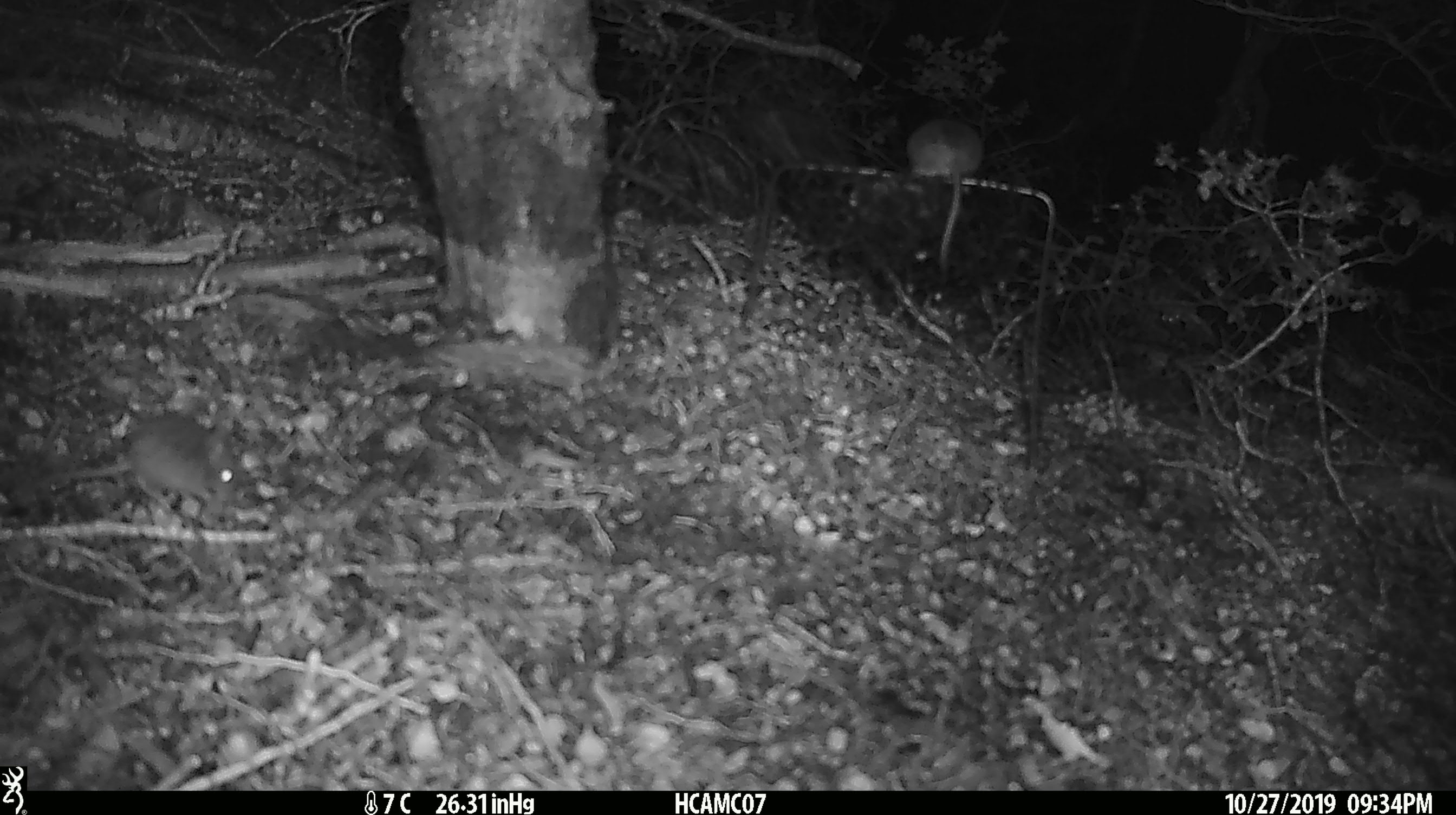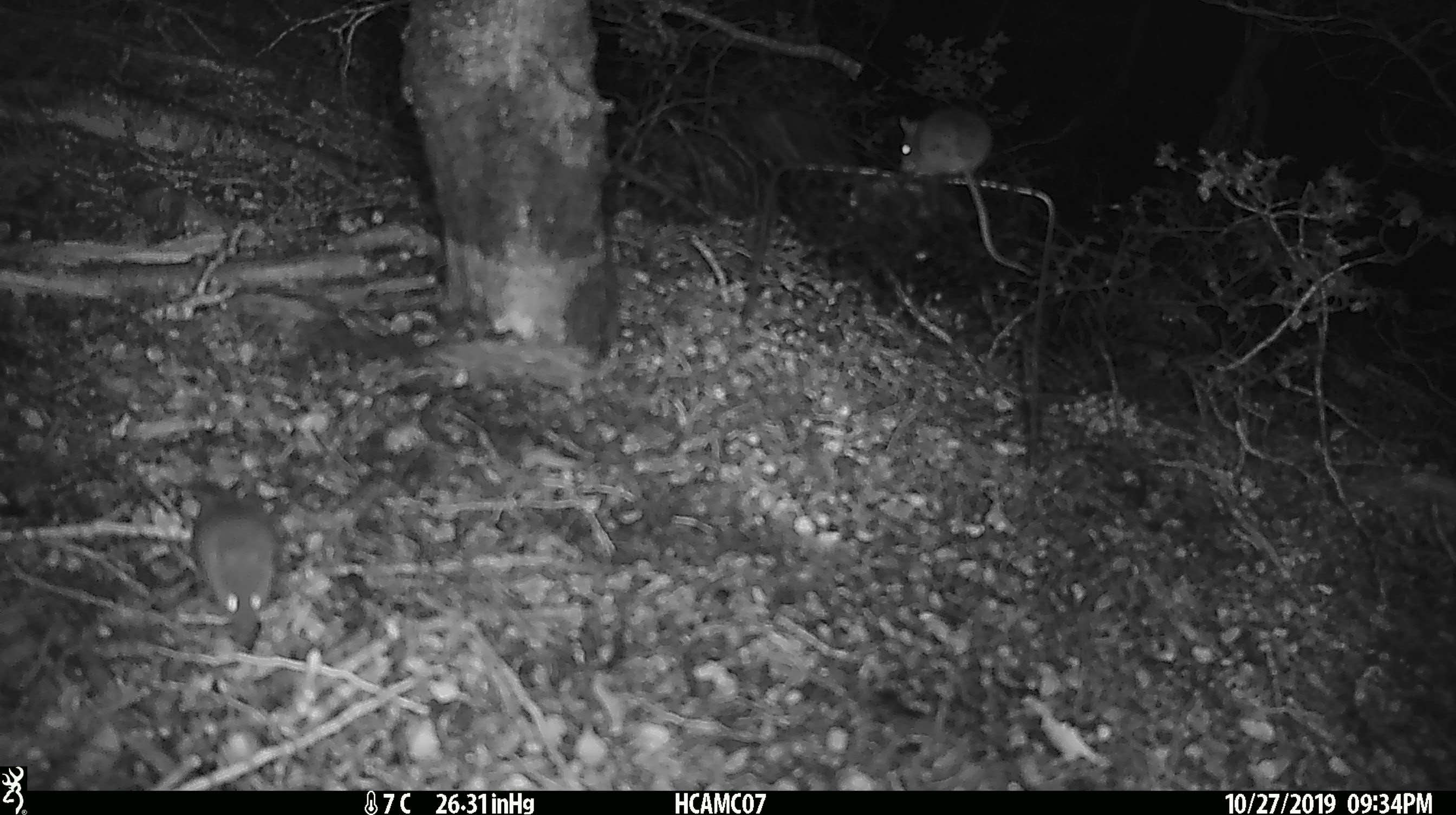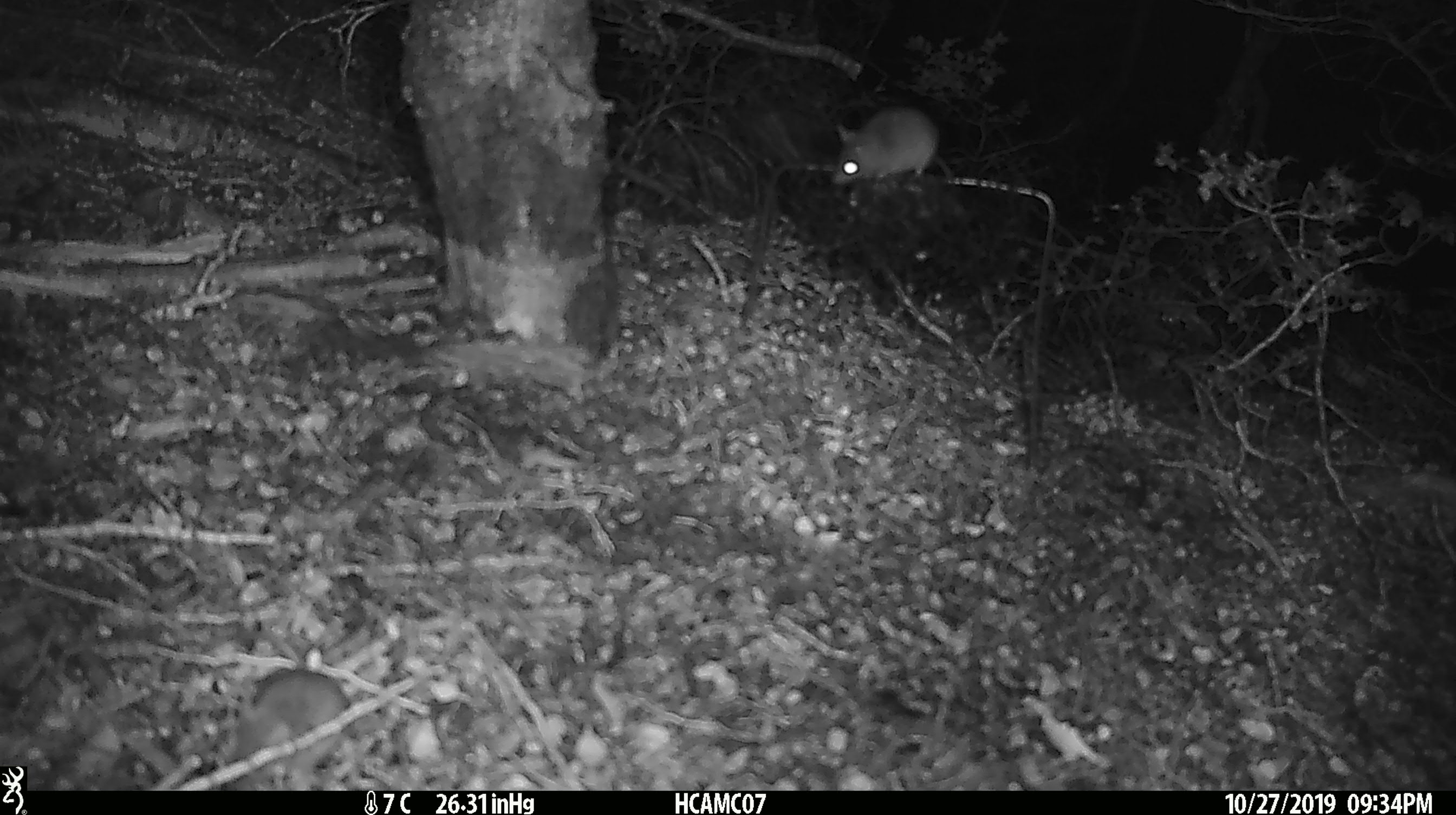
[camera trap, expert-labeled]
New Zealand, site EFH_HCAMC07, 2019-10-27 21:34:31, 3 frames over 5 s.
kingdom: Animalia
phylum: Chordata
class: Mammalia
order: Rodentia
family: Muridae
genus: Mus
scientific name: Mus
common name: mouse